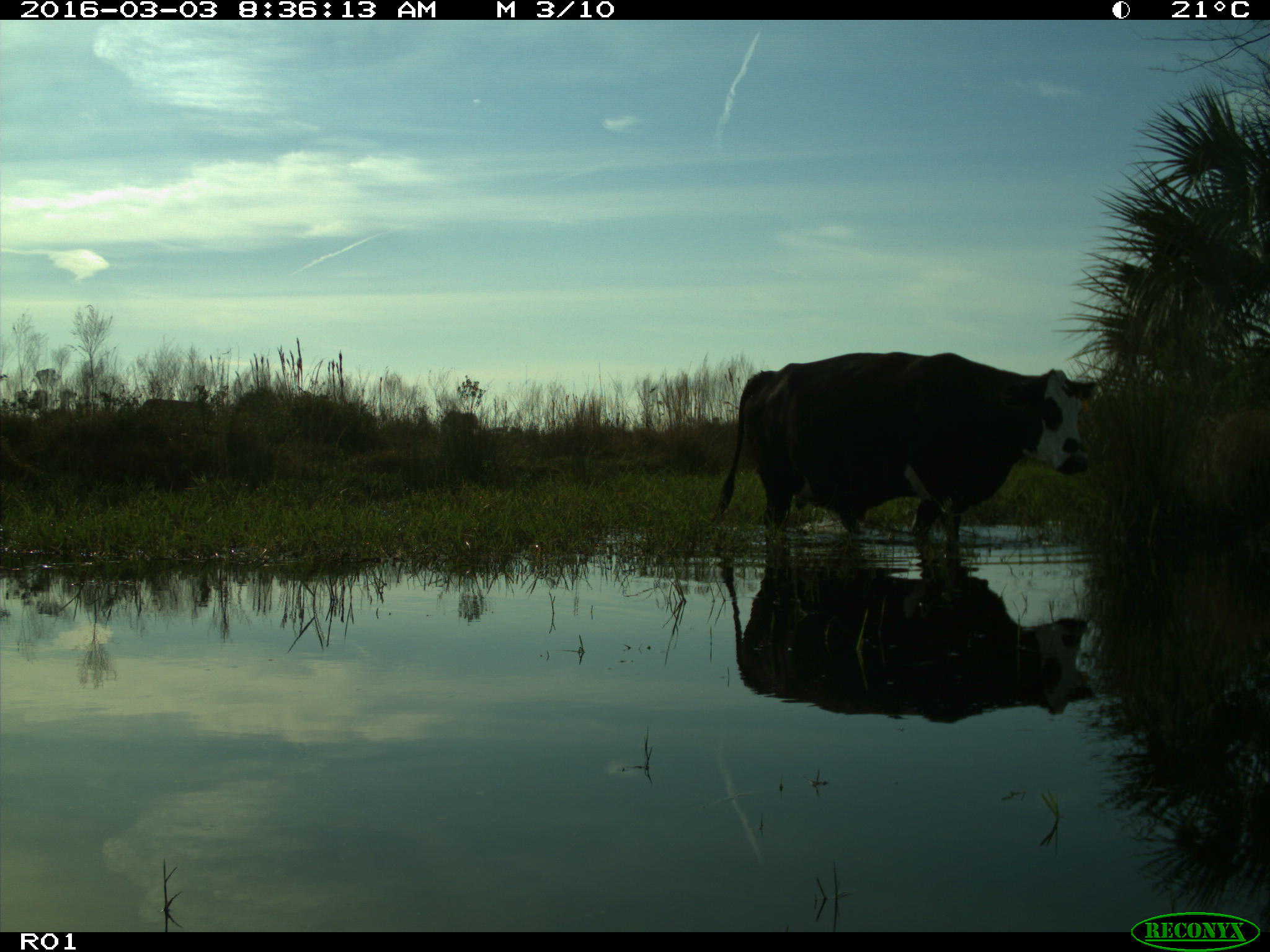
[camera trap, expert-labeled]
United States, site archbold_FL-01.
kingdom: Animalia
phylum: Chordata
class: Mammalia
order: Artiodactyla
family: Bovidae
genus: Bos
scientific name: Bos taurus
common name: domestic cow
Bos taurus (domestic cow).